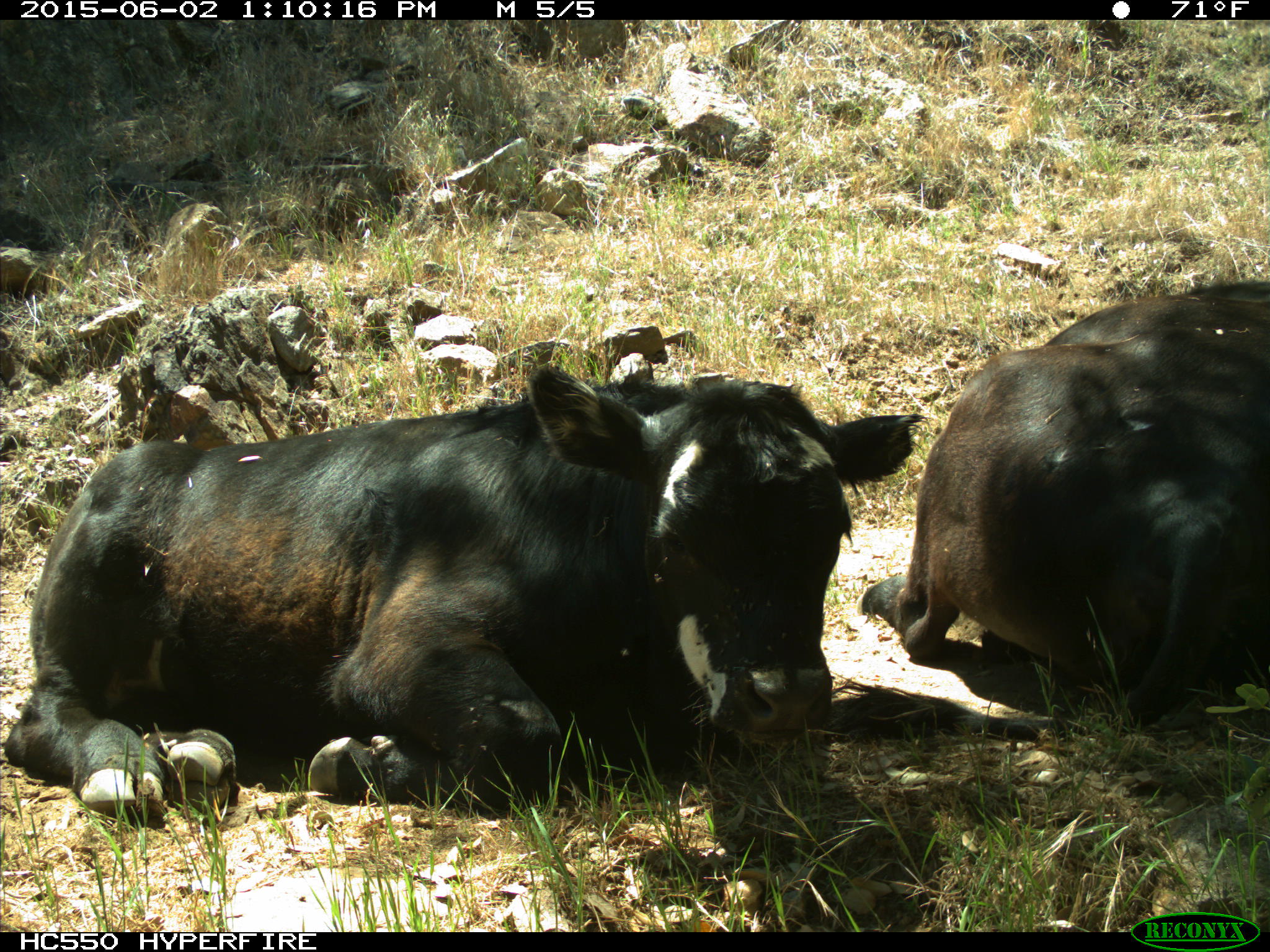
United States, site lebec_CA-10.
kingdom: Animalia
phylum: Chordata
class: Mammalia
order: Artiodactyla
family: Bovidae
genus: Bos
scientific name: Bos taurus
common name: domestic cow